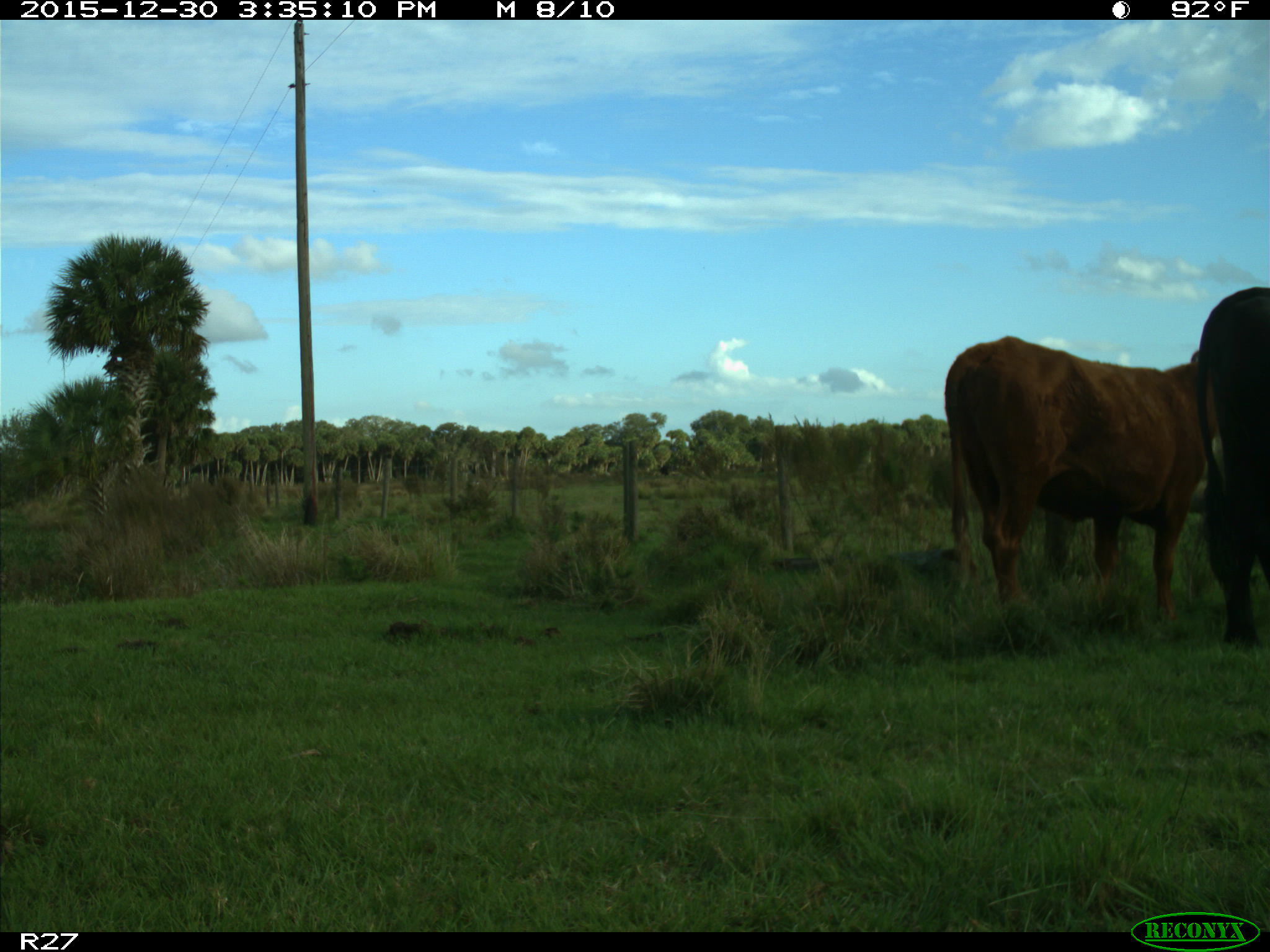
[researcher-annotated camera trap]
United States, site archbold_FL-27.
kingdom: Animalia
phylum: Chordata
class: Mammalia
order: Artiodactyla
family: Bovidae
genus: Bos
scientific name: Bos taurus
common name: domestic cow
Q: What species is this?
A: Bos taurus (domestic cow).